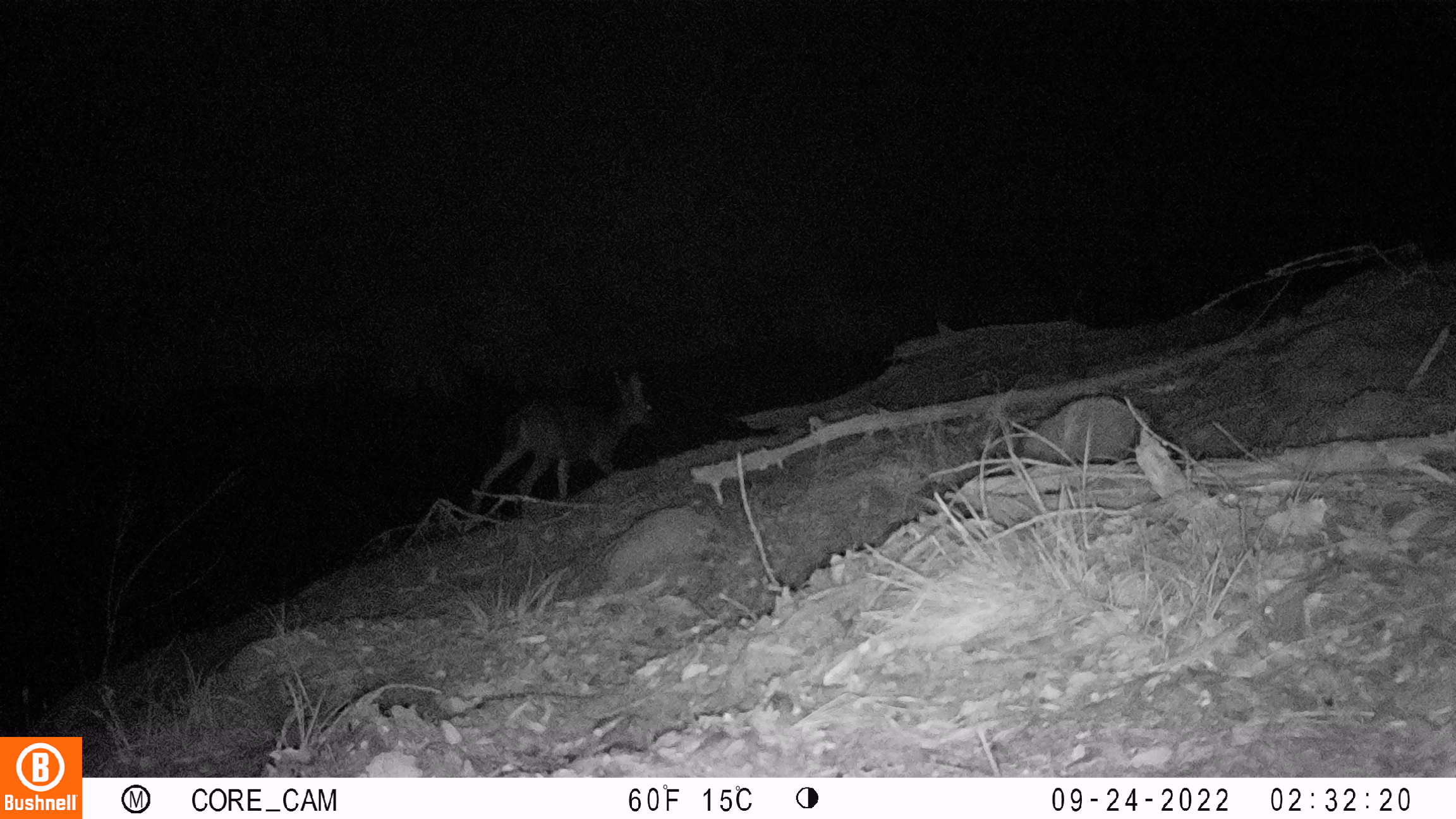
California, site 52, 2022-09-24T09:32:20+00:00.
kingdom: Animalia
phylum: Chordata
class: Mammalia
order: Artiodactyla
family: Cervidae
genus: Odocoileus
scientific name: Odocoileus hemionus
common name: mule deer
Mule deer (Odocoileus hemionus).